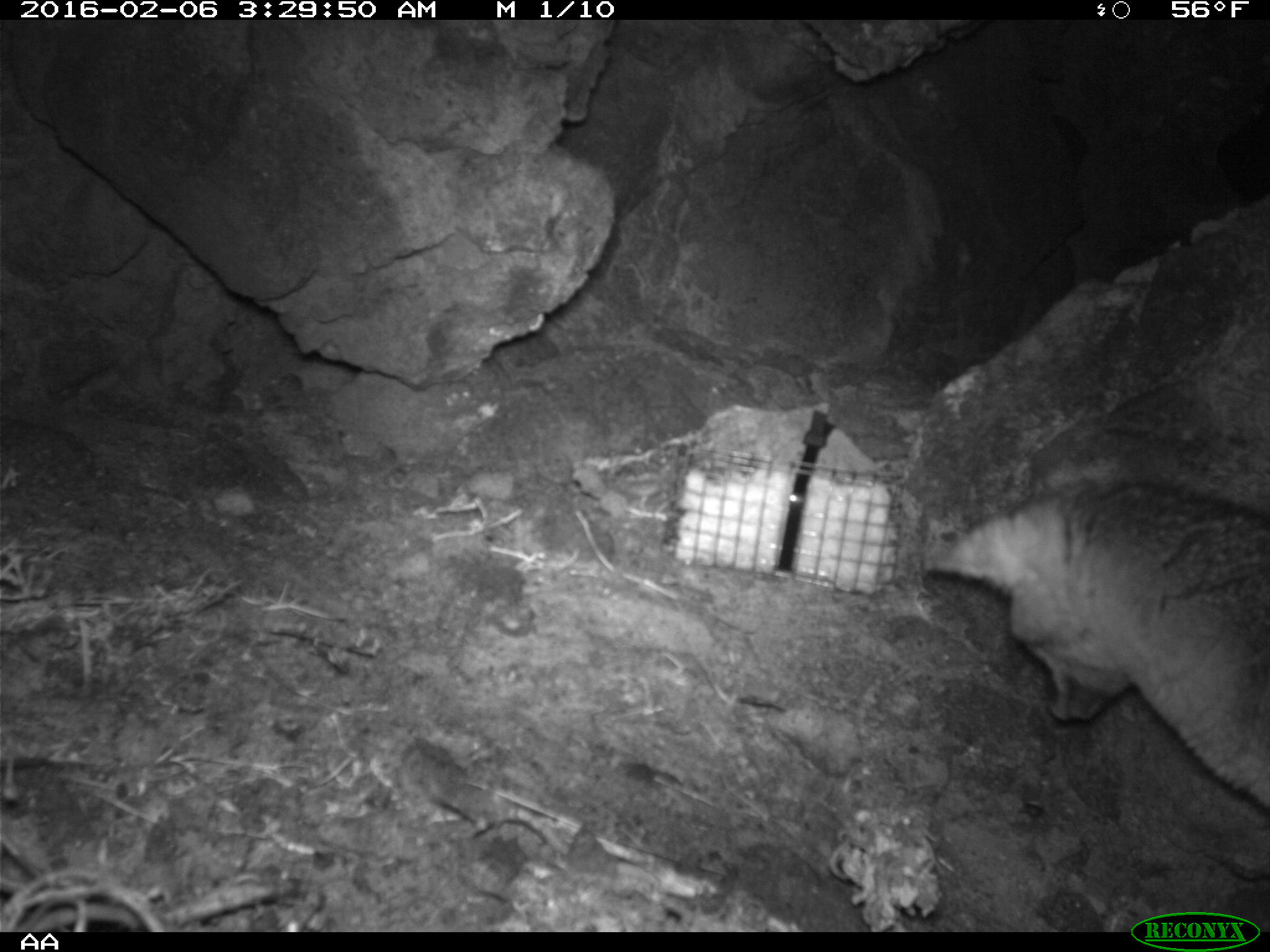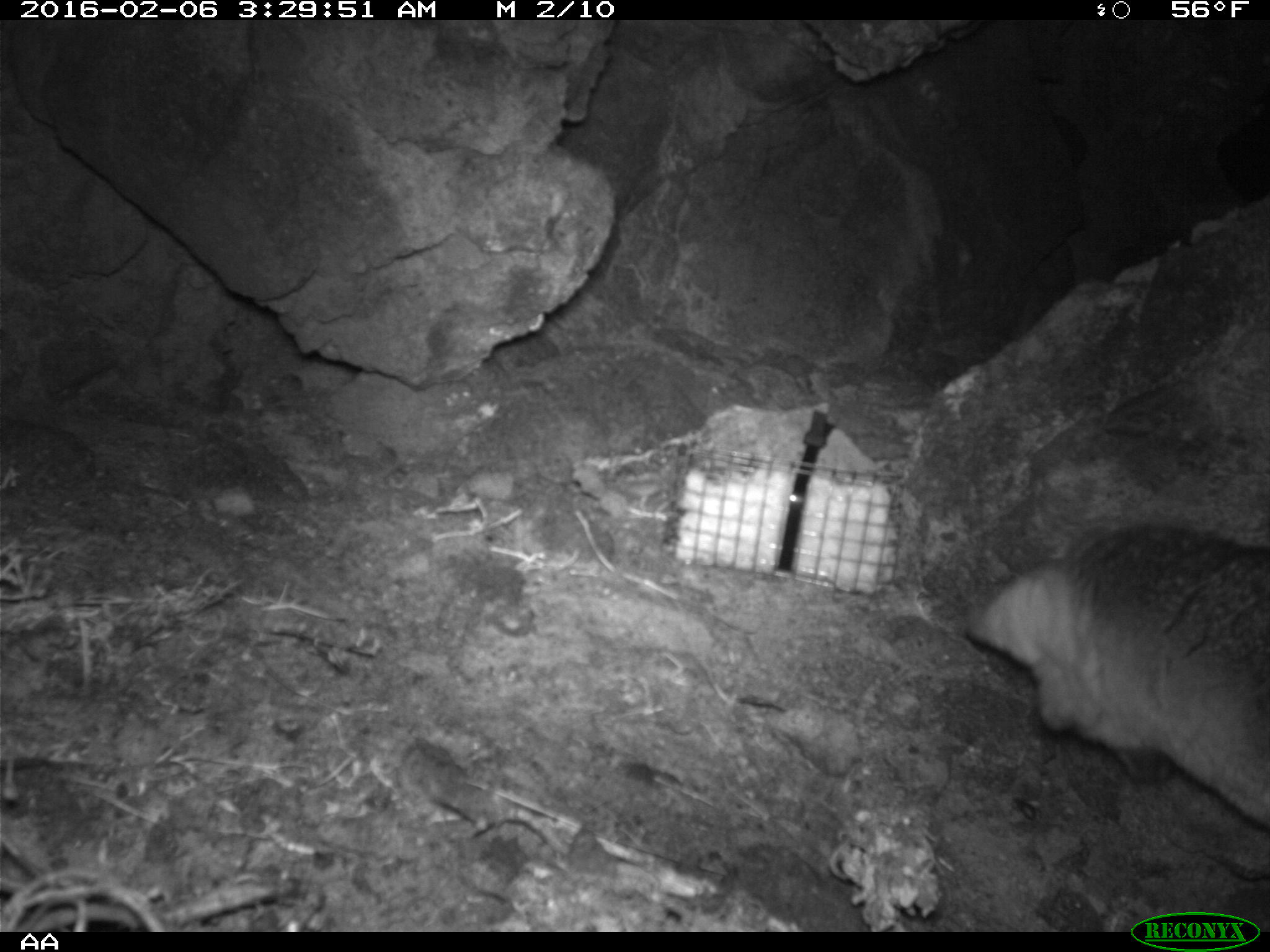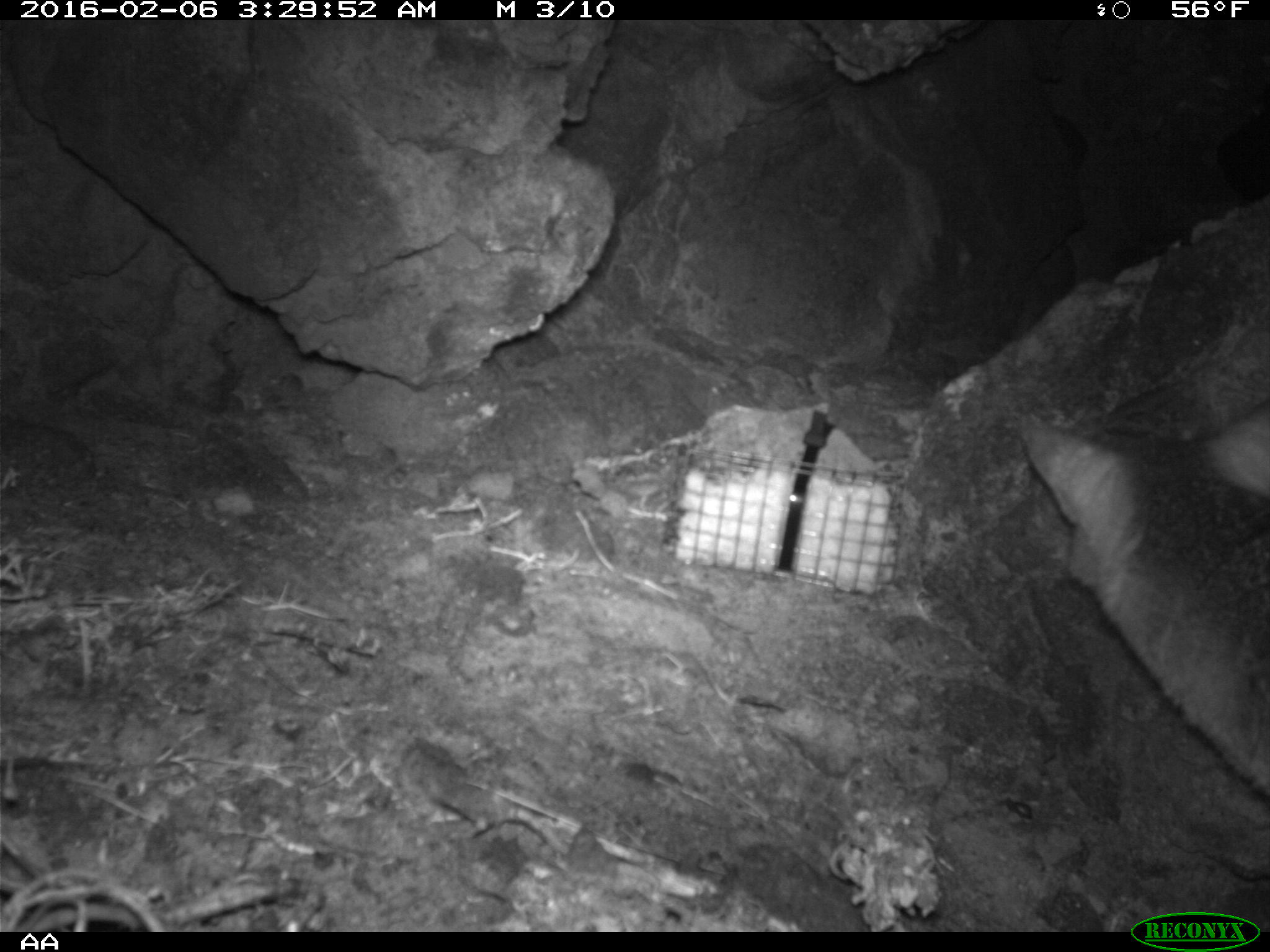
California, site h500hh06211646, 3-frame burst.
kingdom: Animalia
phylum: Chordata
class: Mammalia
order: Carnivora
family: Canidae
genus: Urocyon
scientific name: Urocyon littoralis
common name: island fox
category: fox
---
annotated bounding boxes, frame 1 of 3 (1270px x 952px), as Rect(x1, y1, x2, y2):
fox: Rect(931, 477, 1269, 808)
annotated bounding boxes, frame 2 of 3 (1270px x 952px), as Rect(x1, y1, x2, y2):
fox: Rect(964, 521, 1269, 831)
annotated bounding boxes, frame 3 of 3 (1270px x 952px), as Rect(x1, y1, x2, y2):
fox: Rect(1018, 399, 1269, 796)